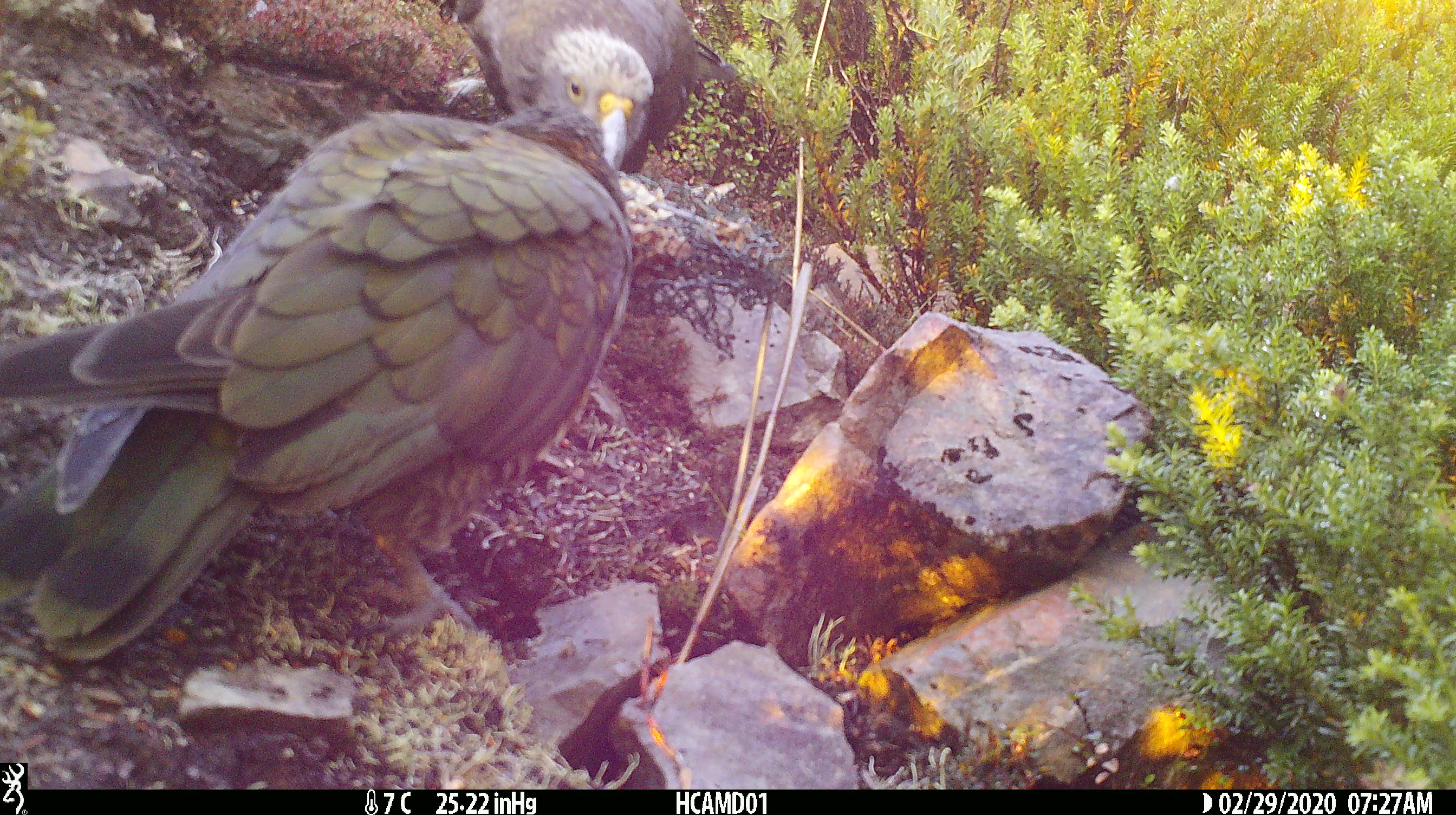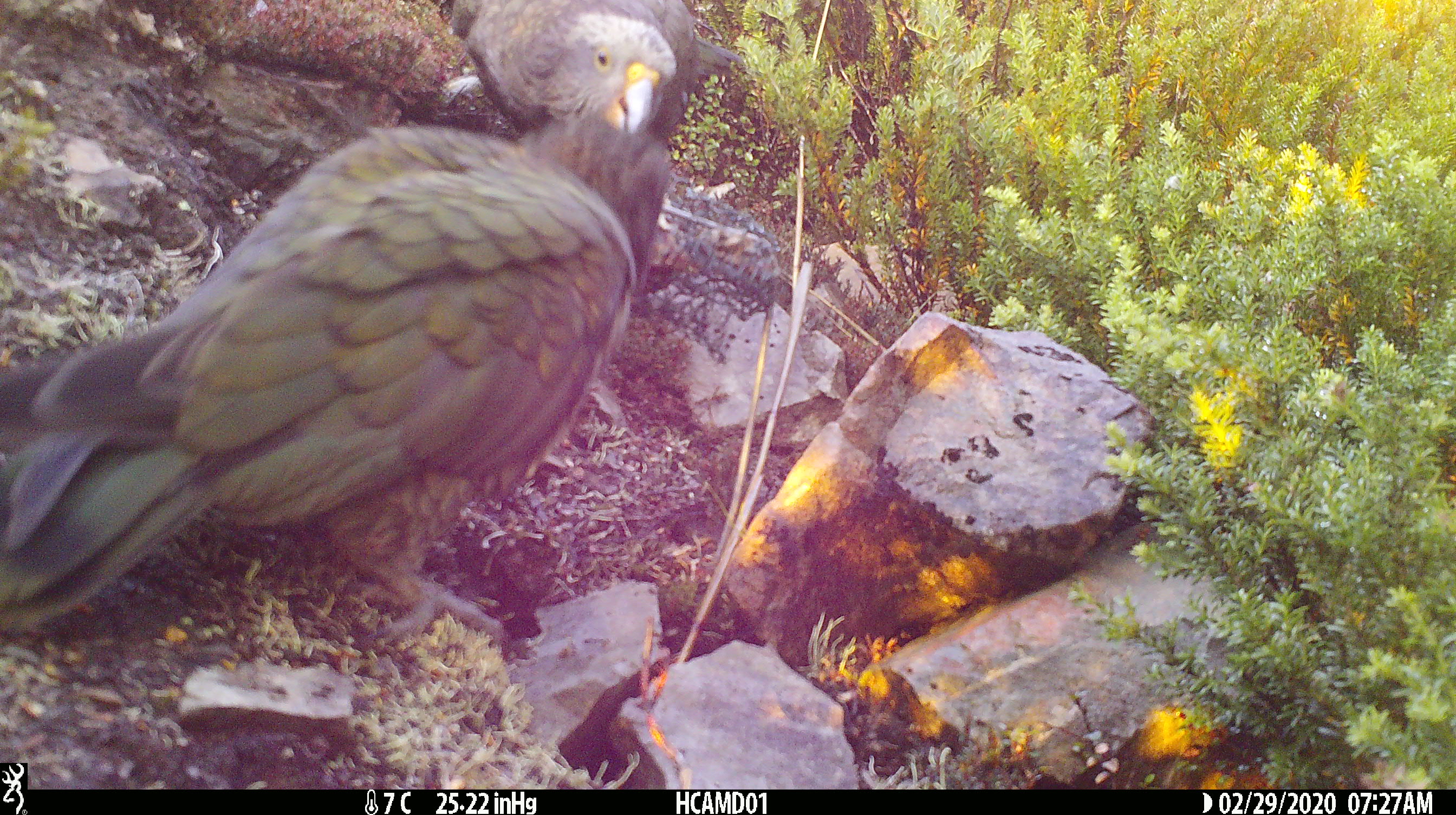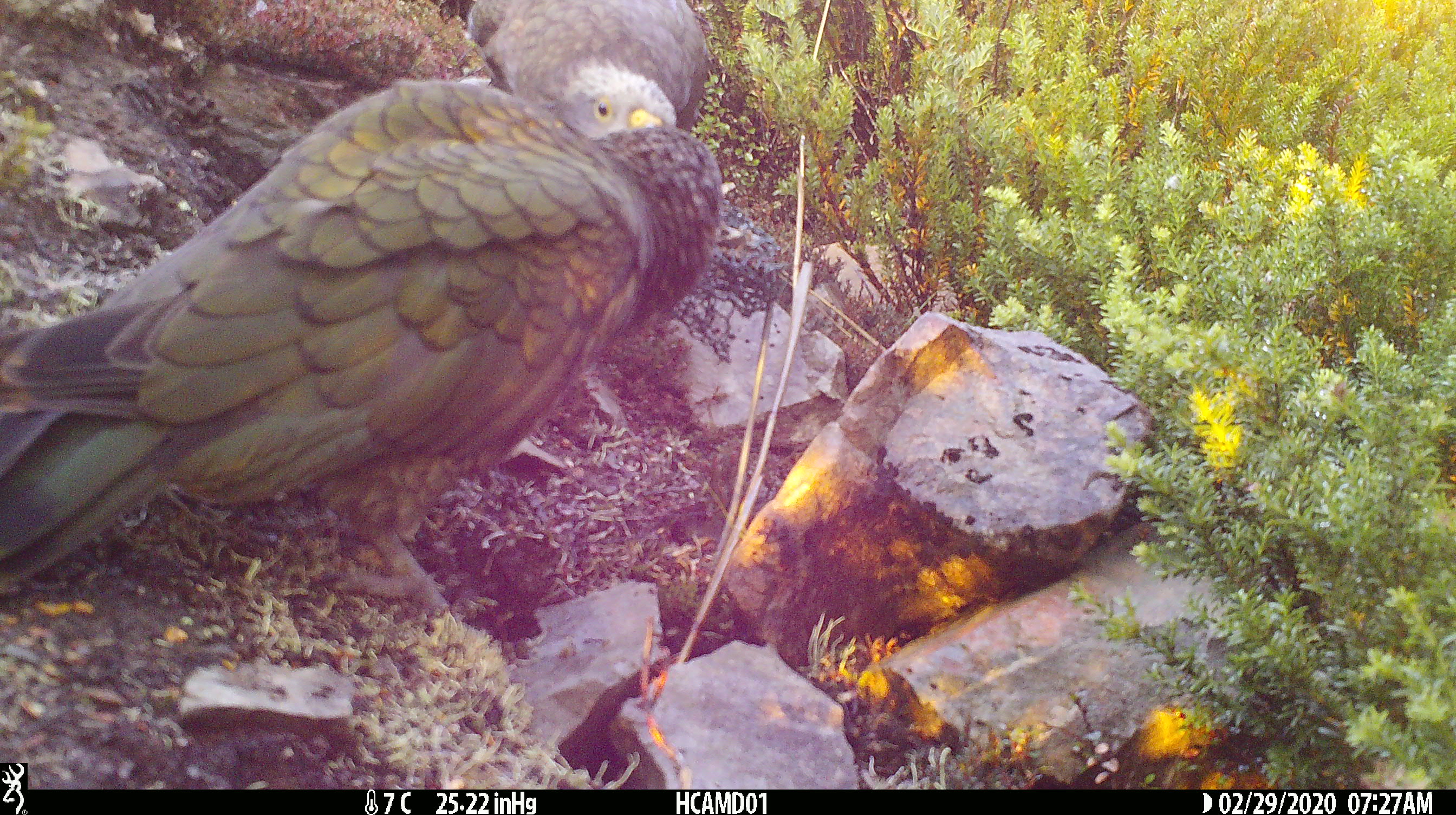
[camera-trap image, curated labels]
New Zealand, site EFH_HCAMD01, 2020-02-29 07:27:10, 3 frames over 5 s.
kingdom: Animalia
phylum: Chordata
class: Aves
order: Psittaciformes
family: Strigopidae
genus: Nestor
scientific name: Nestor notabilis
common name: kea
Kea (Nestor notabilis).